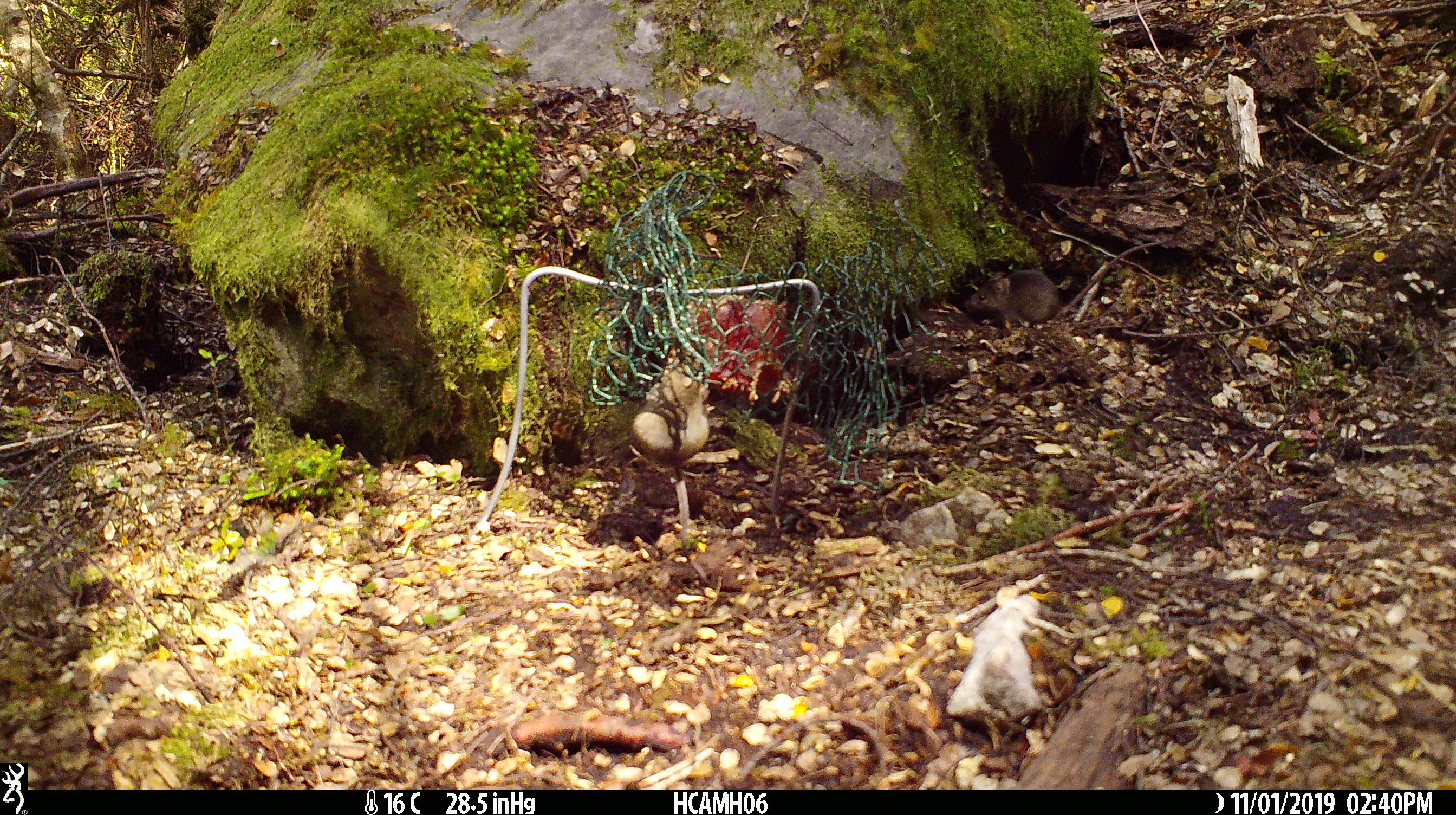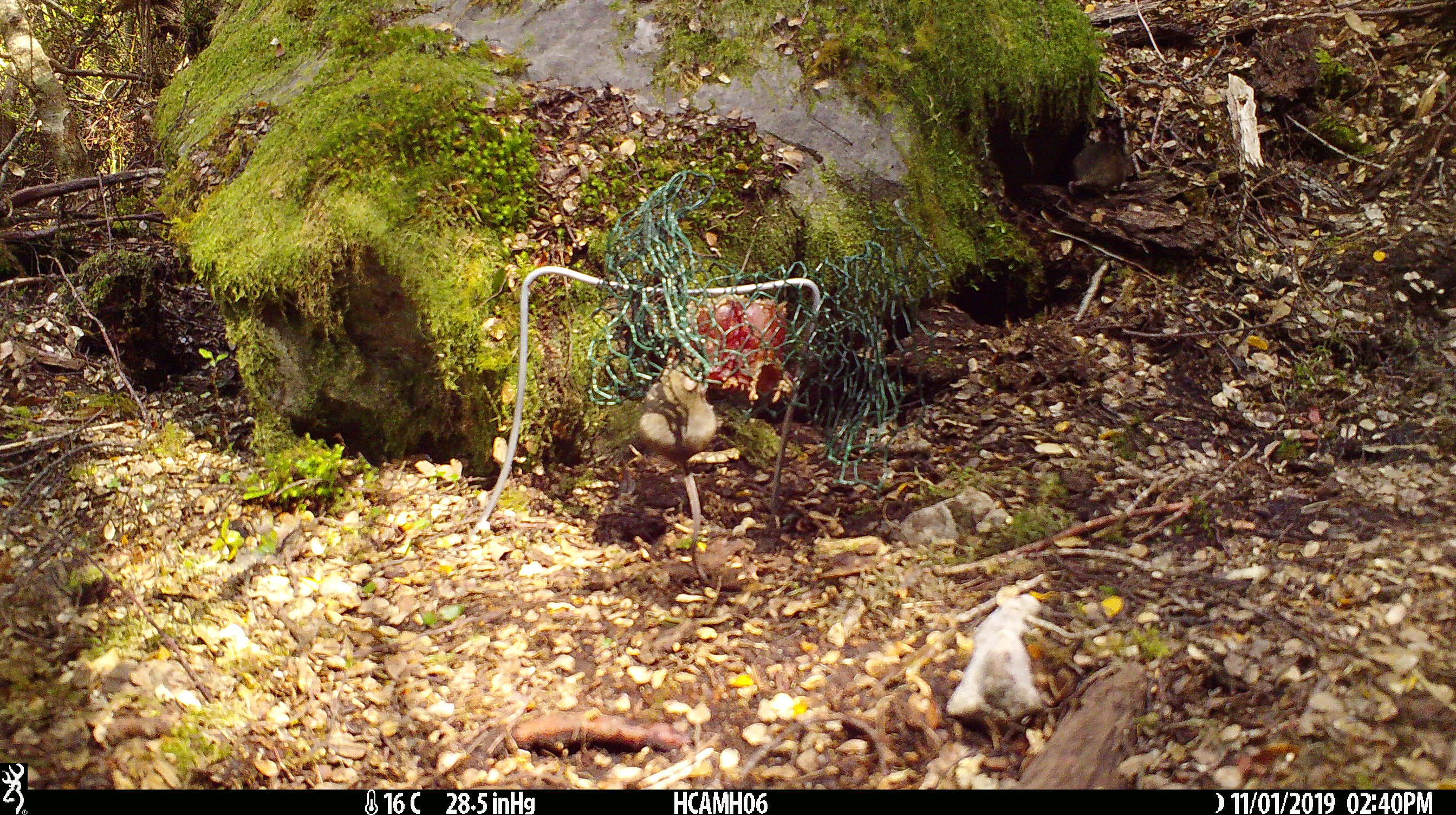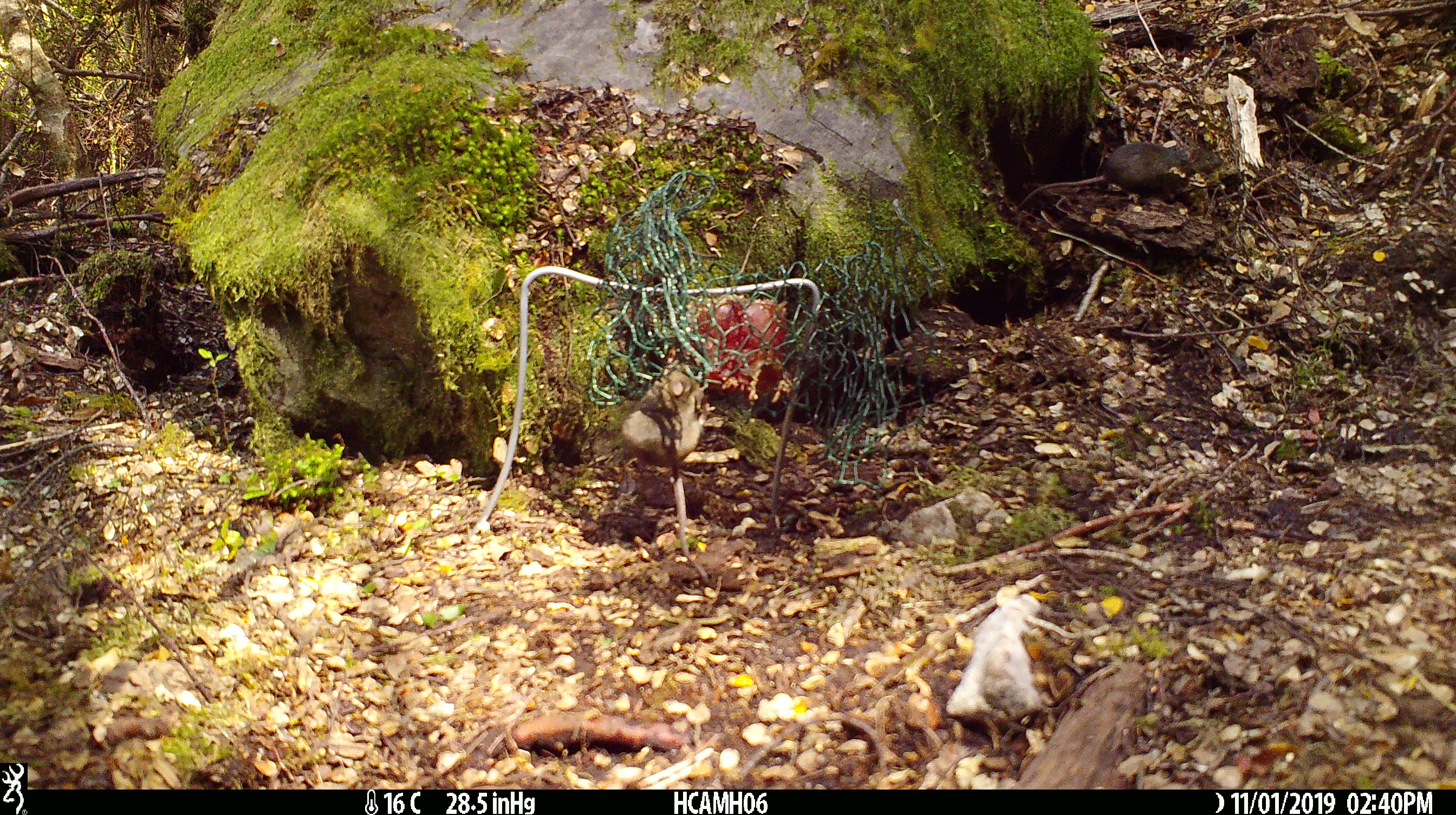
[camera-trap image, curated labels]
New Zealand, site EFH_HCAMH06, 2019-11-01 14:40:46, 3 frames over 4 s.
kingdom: Animalia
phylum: Chordata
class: Mammalia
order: Rodentia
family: Muridae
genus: Mus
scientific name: Mus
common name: mouse